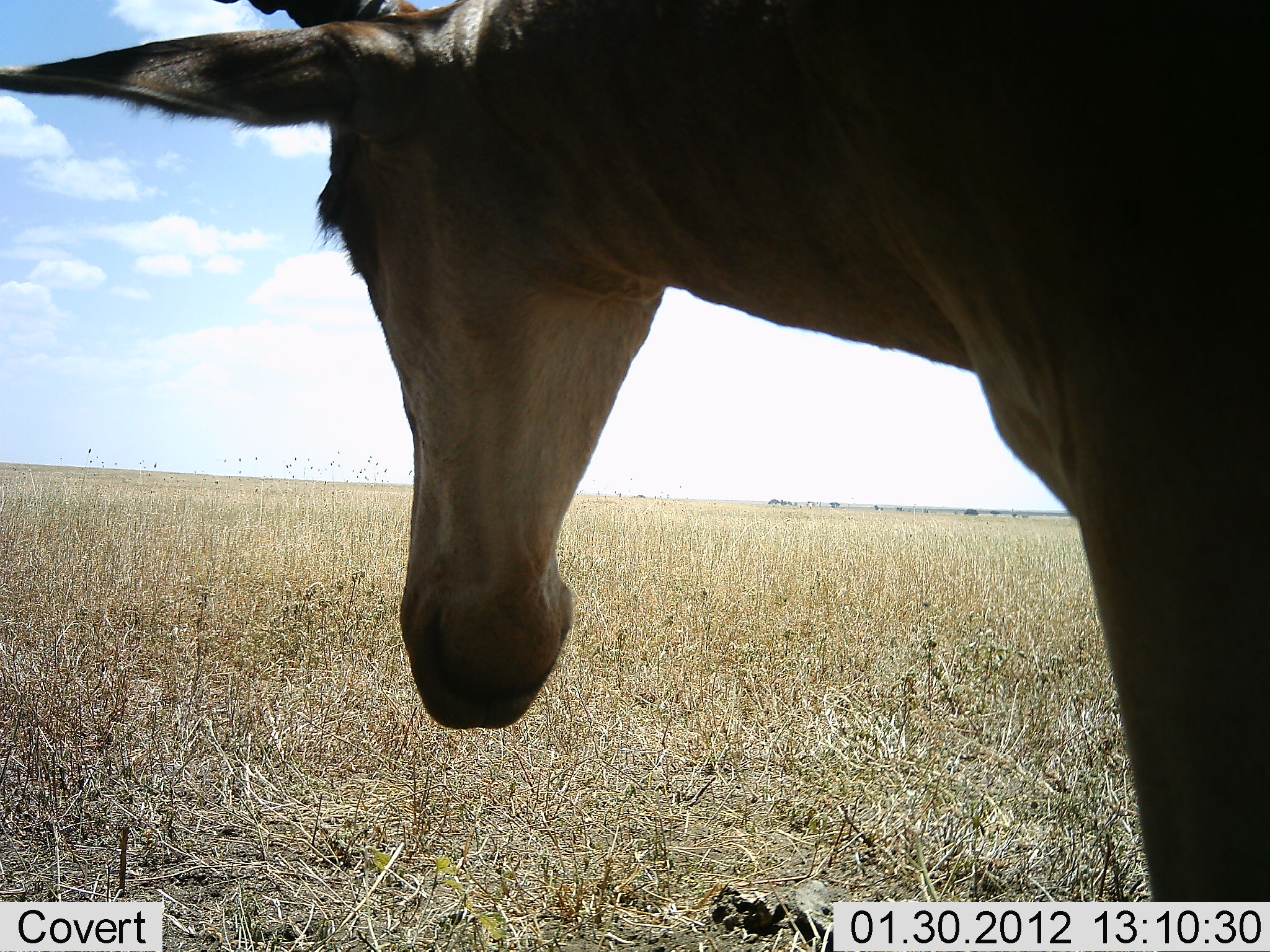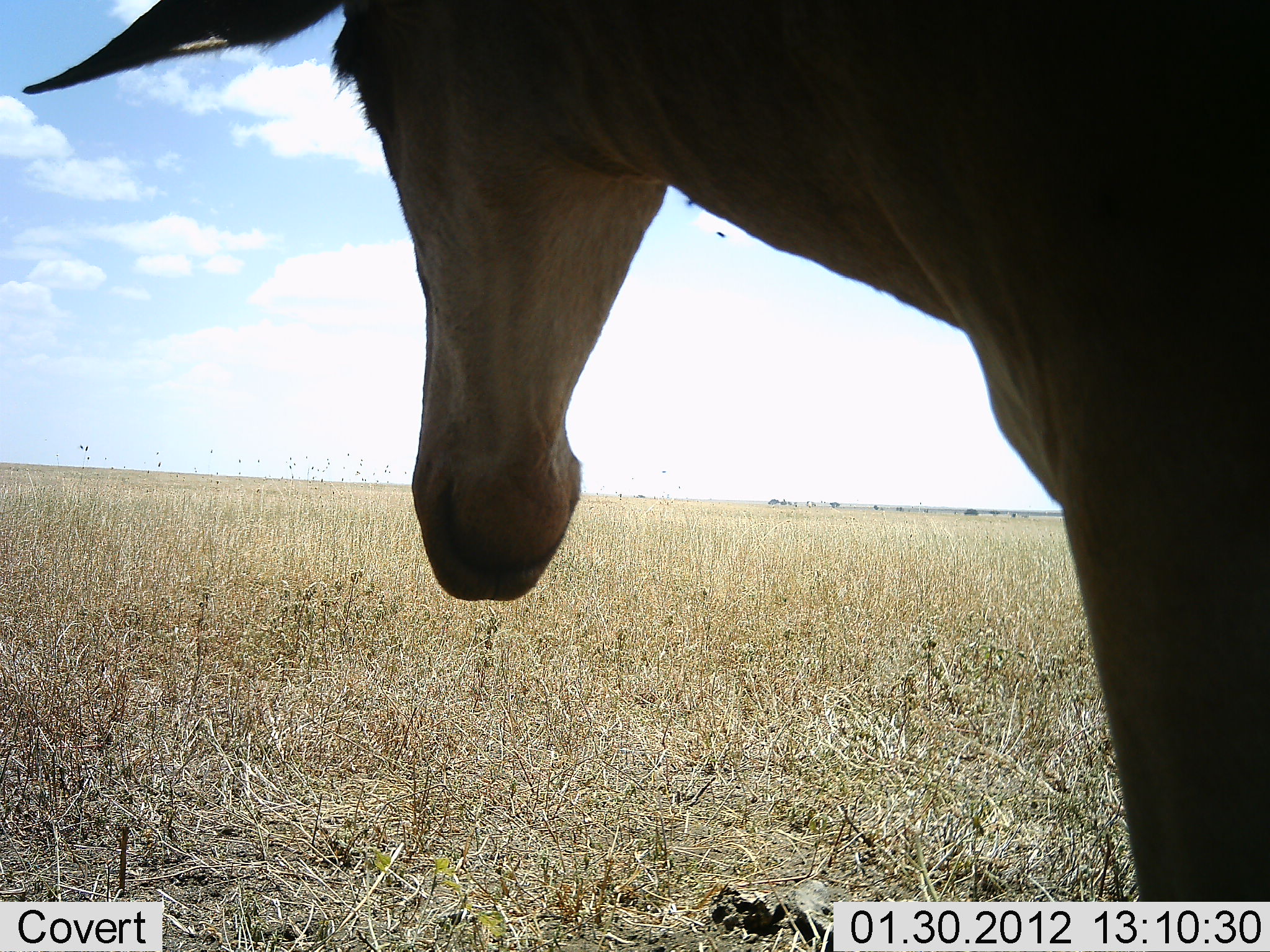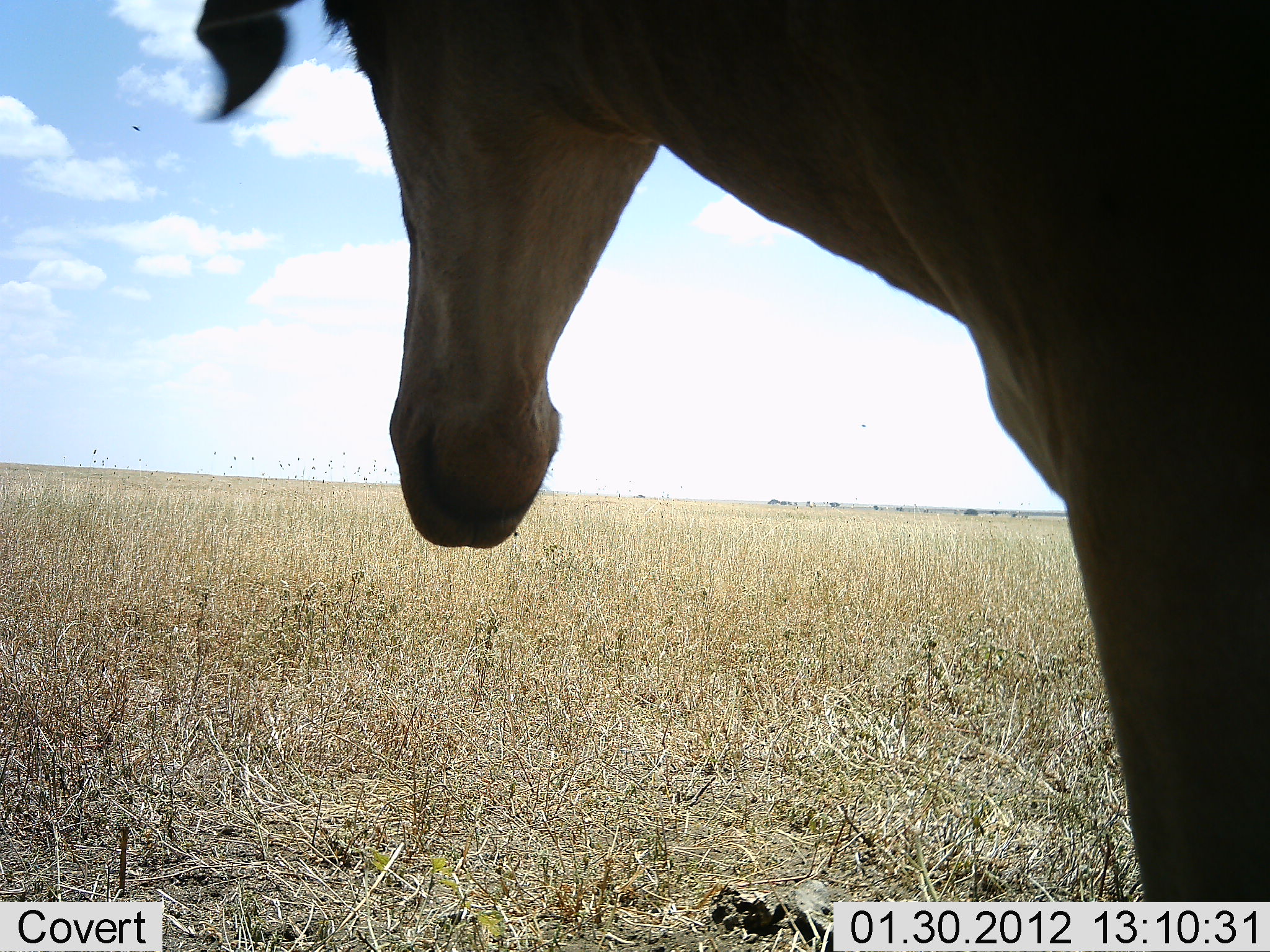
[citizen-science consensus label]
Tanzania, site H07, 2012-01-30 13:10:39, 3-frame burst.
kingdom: Animalia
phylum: Chordata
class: Mammalia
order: Artiodactyla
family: Bovidae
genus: Alcelaphus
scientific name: Alcelaphus buselaphus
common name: hartebeest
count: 1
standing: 85%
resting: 0%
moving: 0%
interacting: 8%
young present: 0%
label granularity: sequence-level